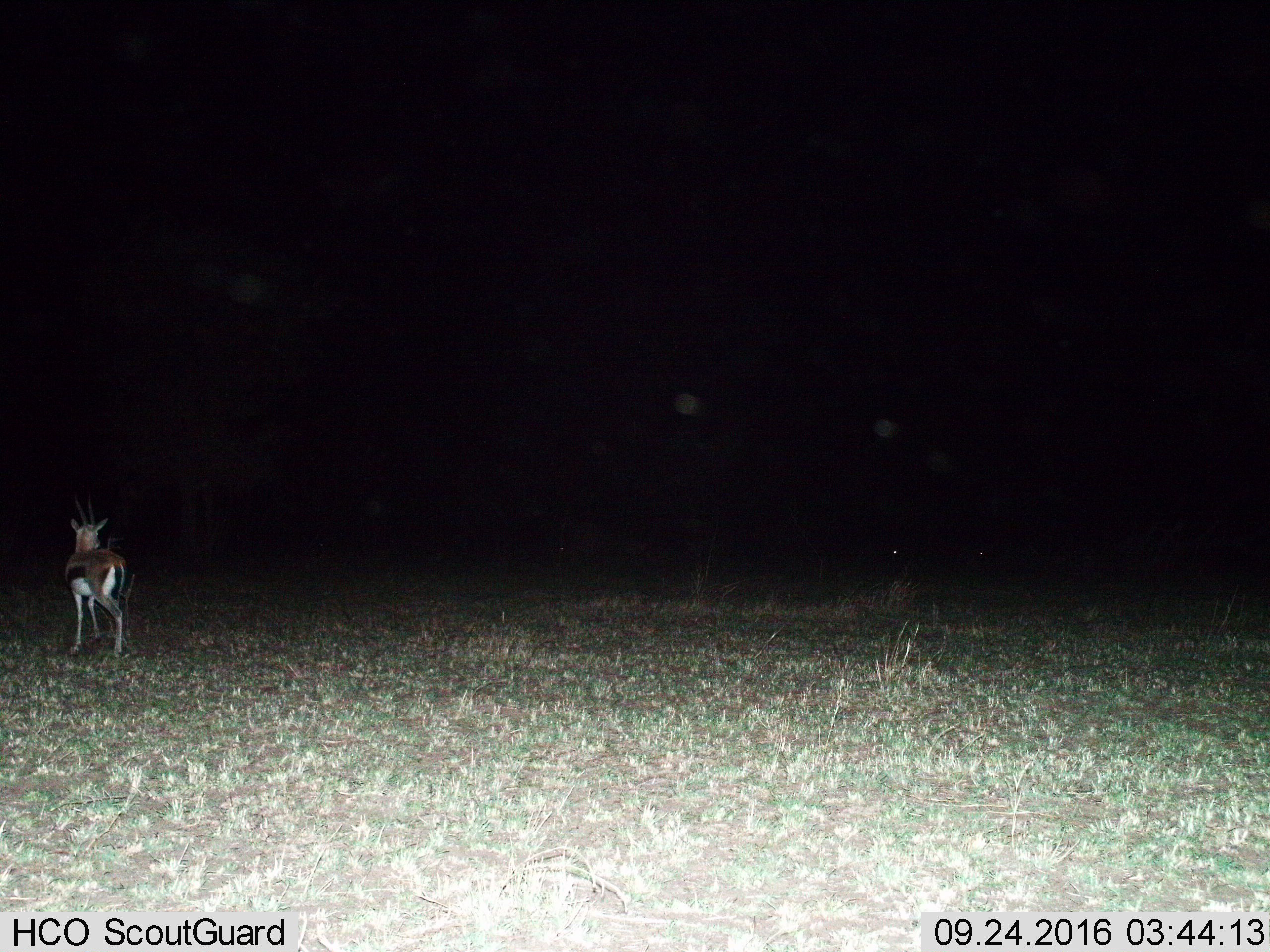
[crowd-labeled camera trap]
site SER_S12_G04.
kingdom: Animalia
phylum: Chordata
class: Mammalia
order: Artiodactyla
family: Bovidae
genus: Eudorcas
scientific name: Eudorcas thomsonii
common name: thomson's gazelle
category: gazellethomsons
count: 1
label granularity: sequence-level